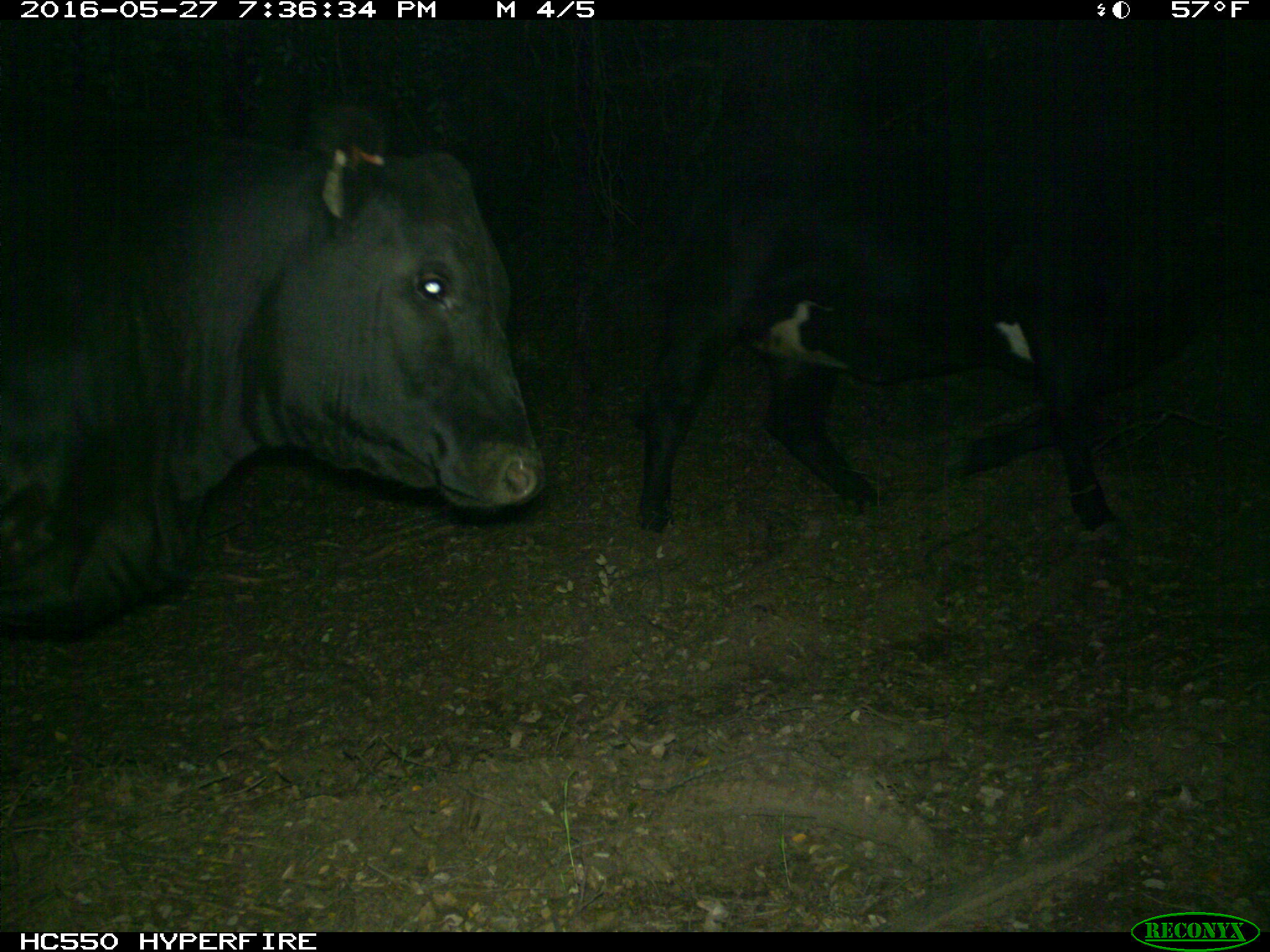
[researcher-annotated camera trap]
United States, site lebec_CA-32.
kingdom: Animalia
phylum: Chordata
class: Mammalia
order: Artiodactyla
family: Bovidae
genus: Bos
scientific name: Bos taurus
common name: domestic cow